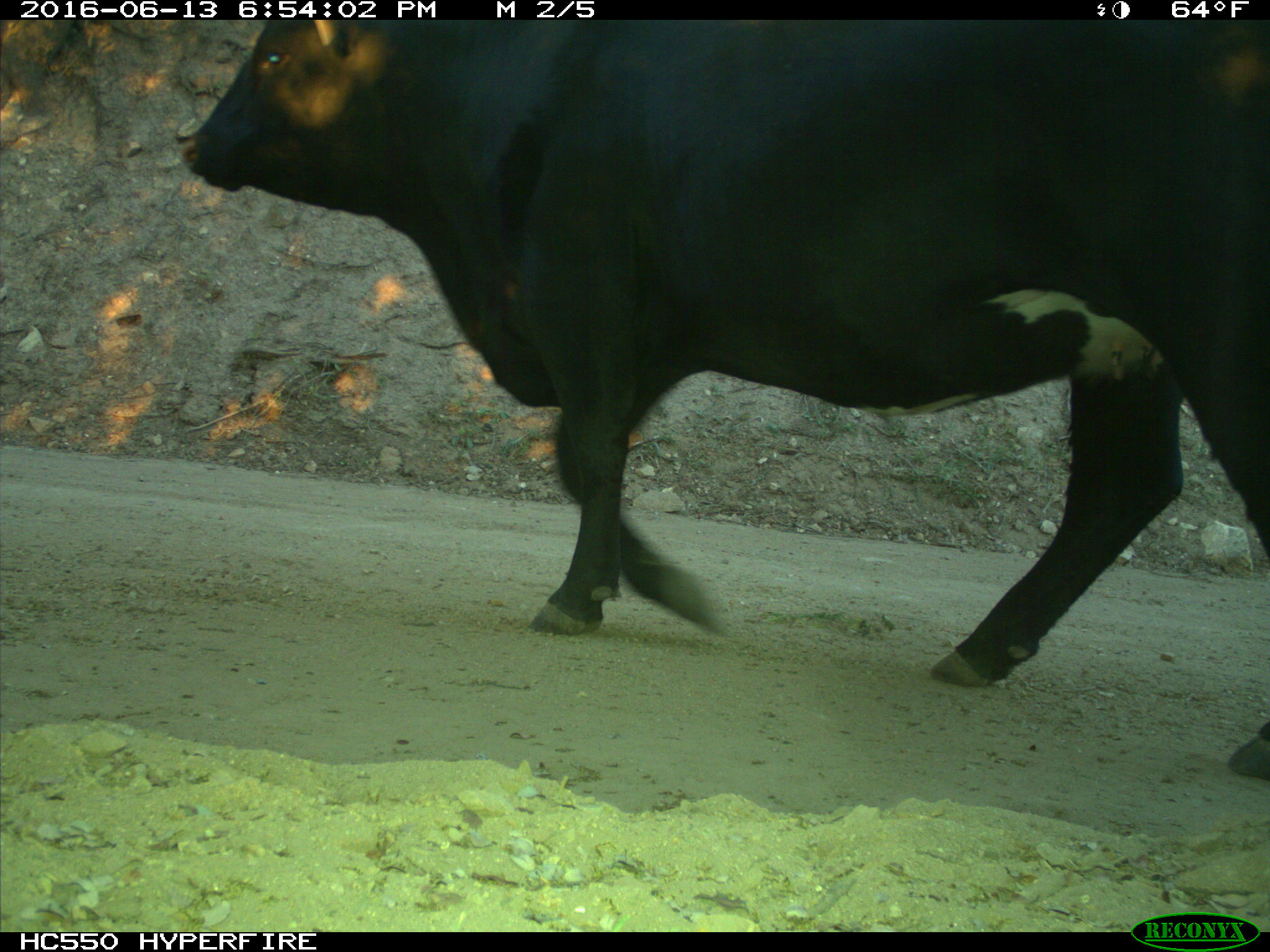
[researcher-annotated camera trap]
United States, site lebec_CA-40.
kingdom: Animalia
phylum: Chordata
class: Mammalia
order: Artiodactyla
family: Bovidae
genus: Bos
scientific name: Bos taurus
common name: domestic cow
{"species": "Bos taurus (domestic cow)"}